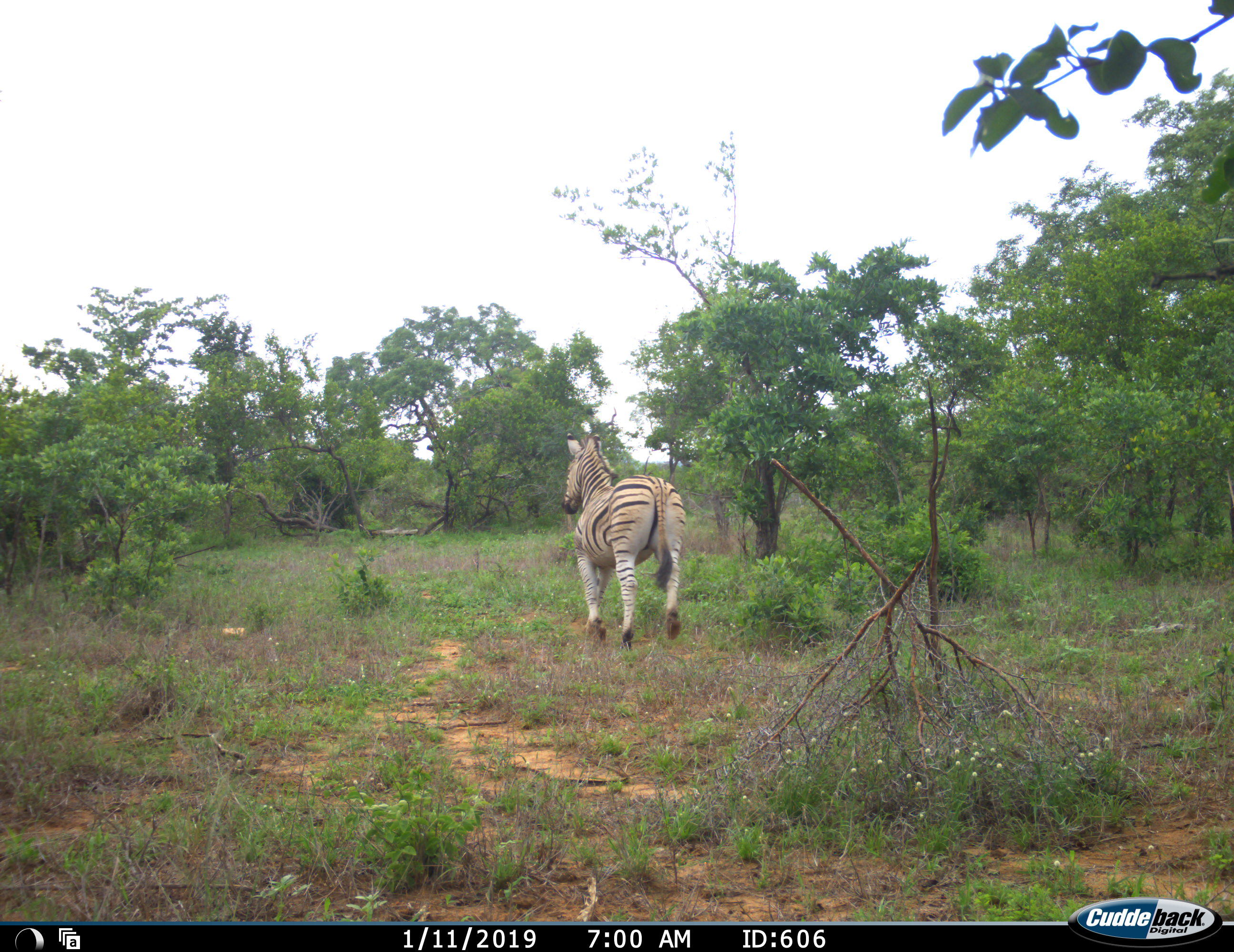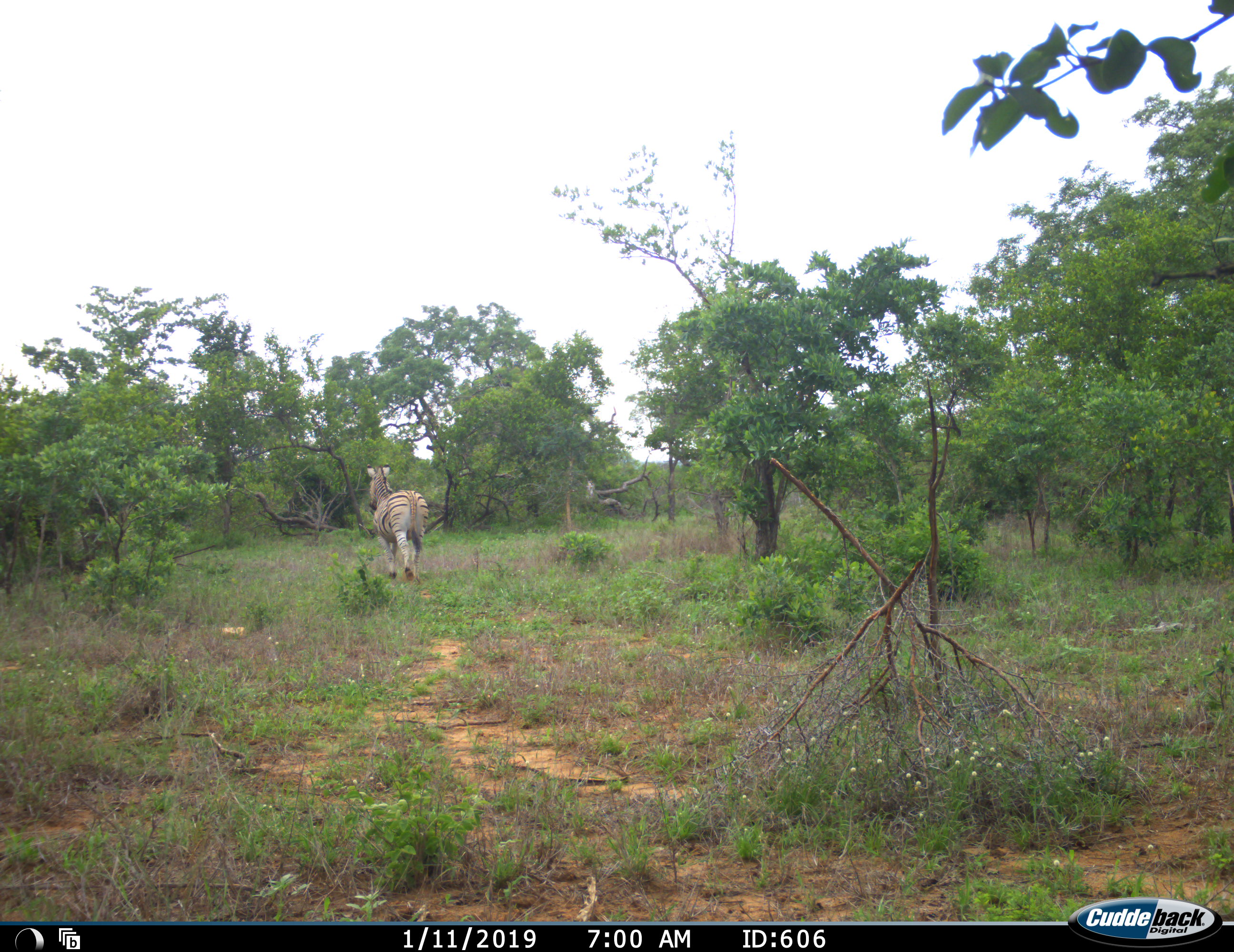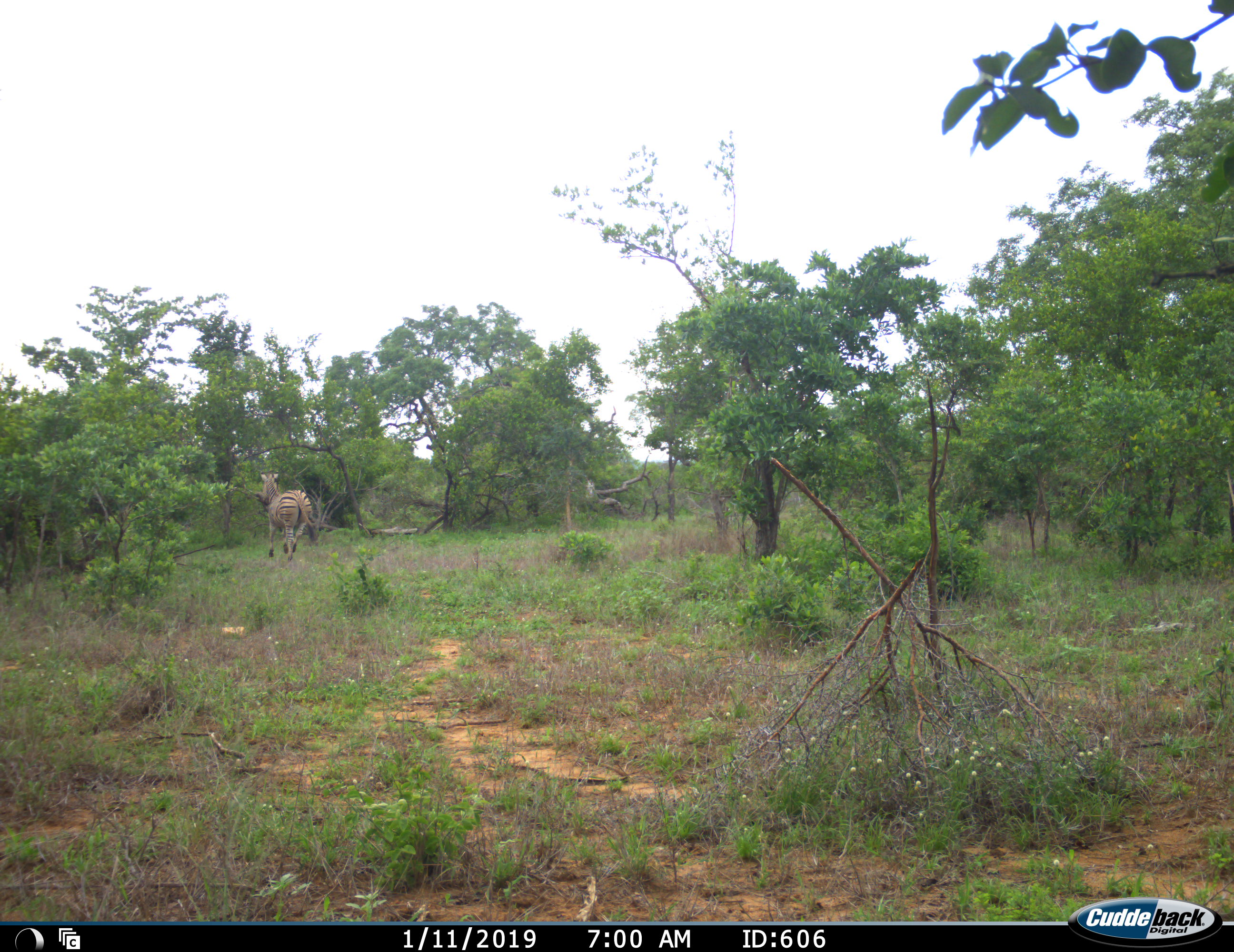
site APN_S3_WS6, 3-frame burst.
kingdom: Animalia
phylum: Chordata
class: Mammalia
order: Perissodactyla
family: Equidae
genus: Equus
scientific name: Equus quagga burchellii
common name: burchell's zebra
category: zebraburchells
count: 1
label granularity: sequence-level